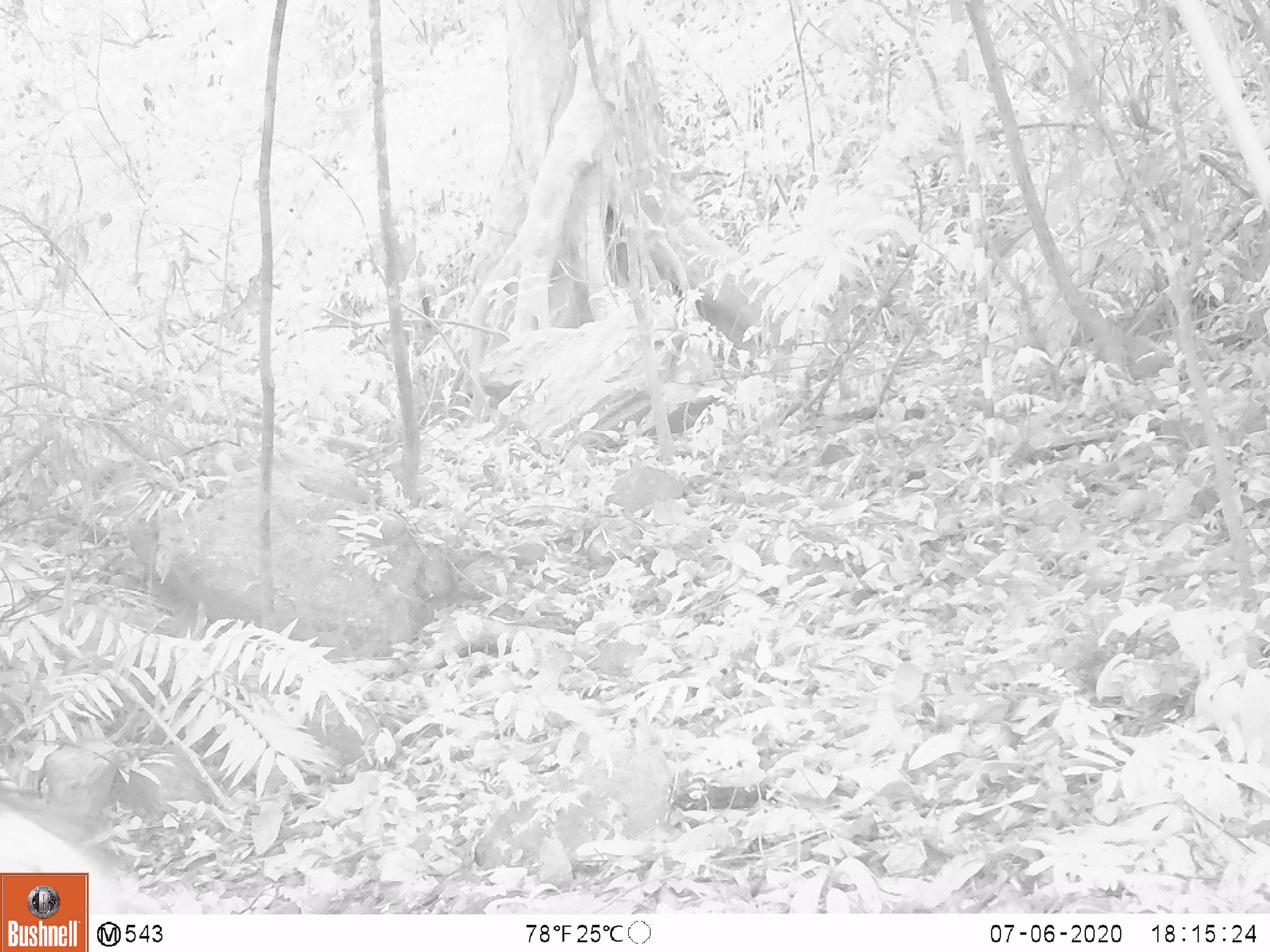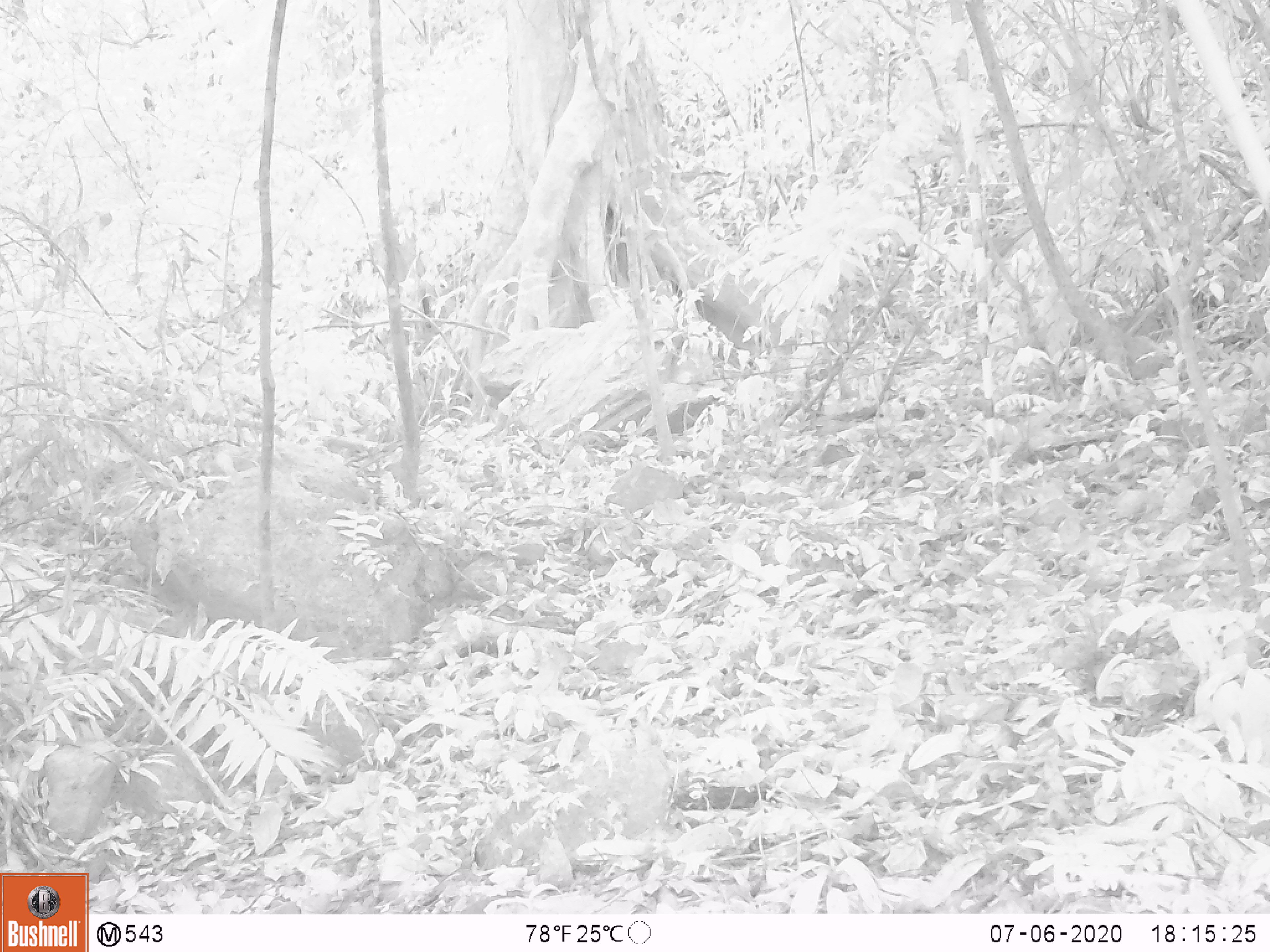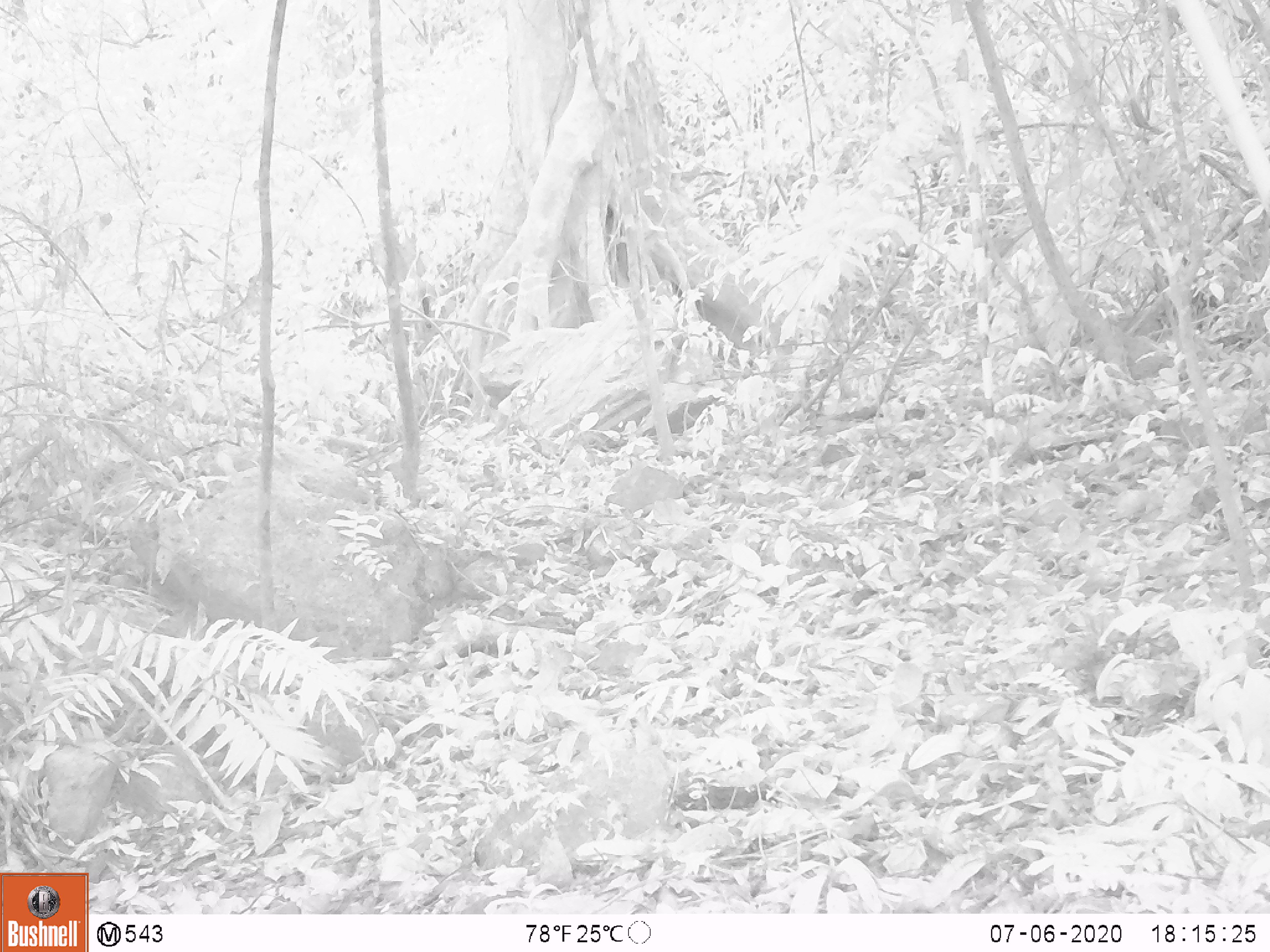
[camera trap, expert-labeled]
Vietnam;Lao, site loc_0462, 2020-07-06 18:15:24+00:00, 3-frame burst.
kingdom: Animalia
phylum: Chordata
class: Mammalia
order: Artiodactyla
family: Suidae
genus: Sus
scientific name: Sus scrofa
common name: eurasian wild pig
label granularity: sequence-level